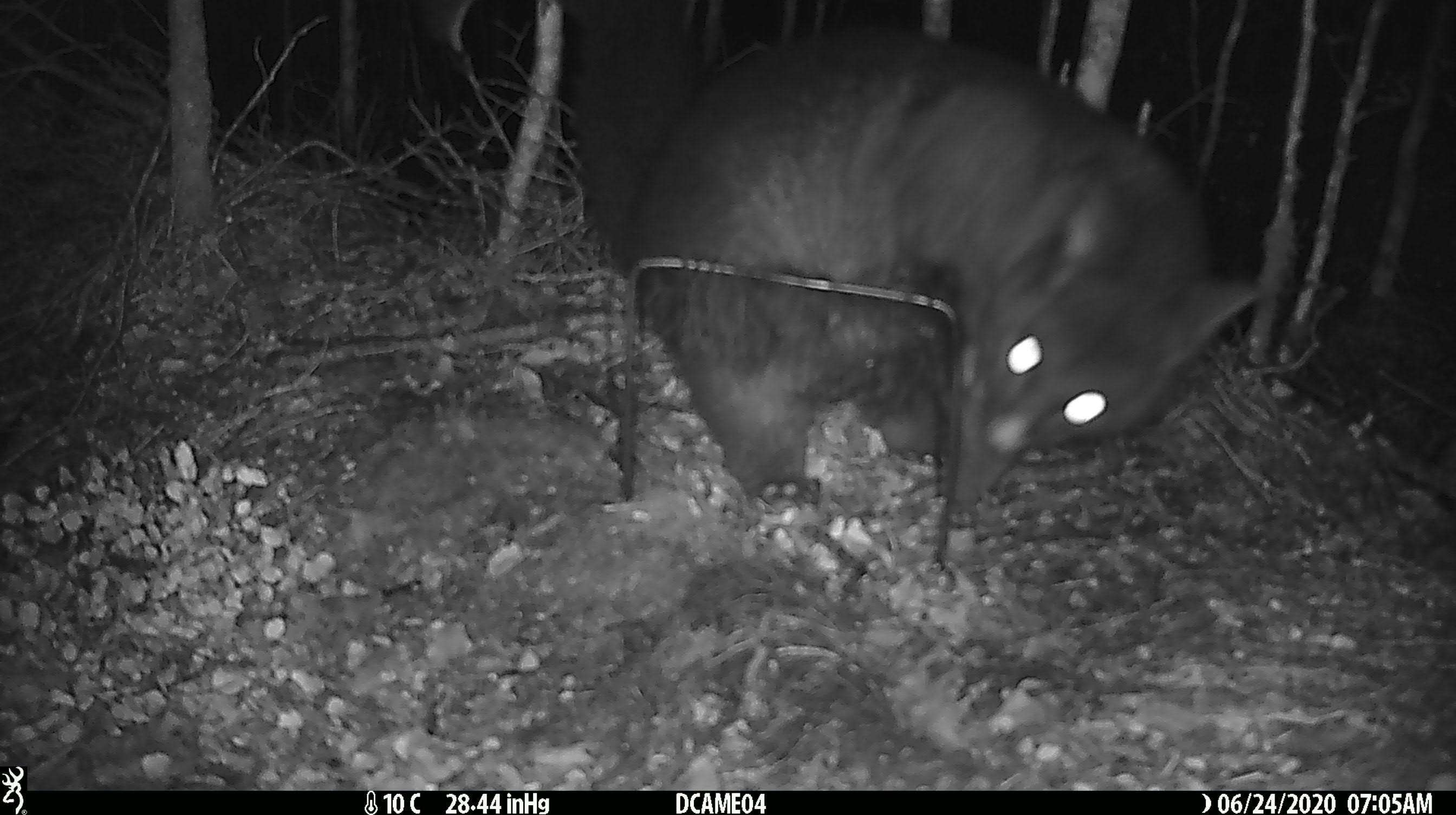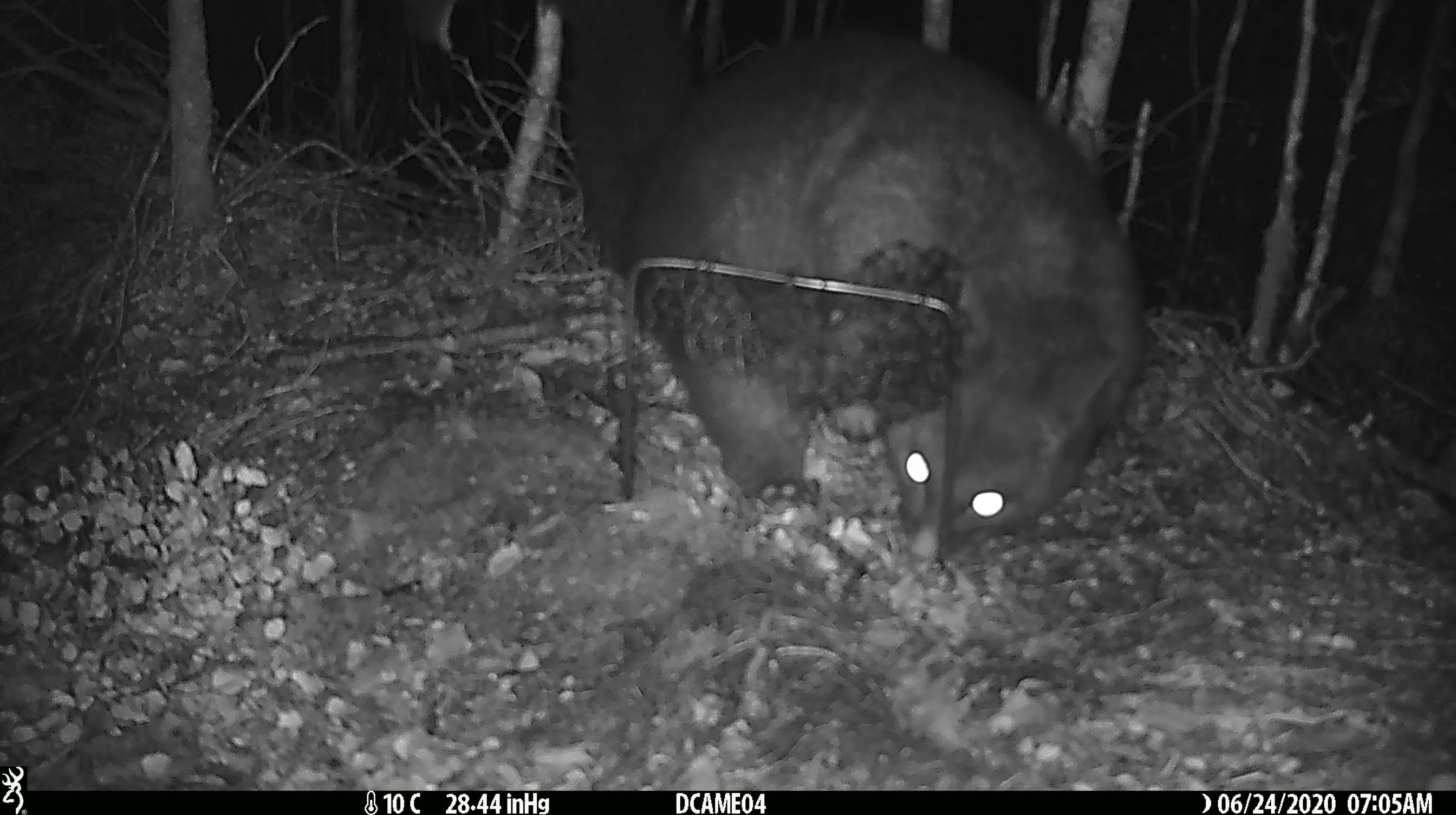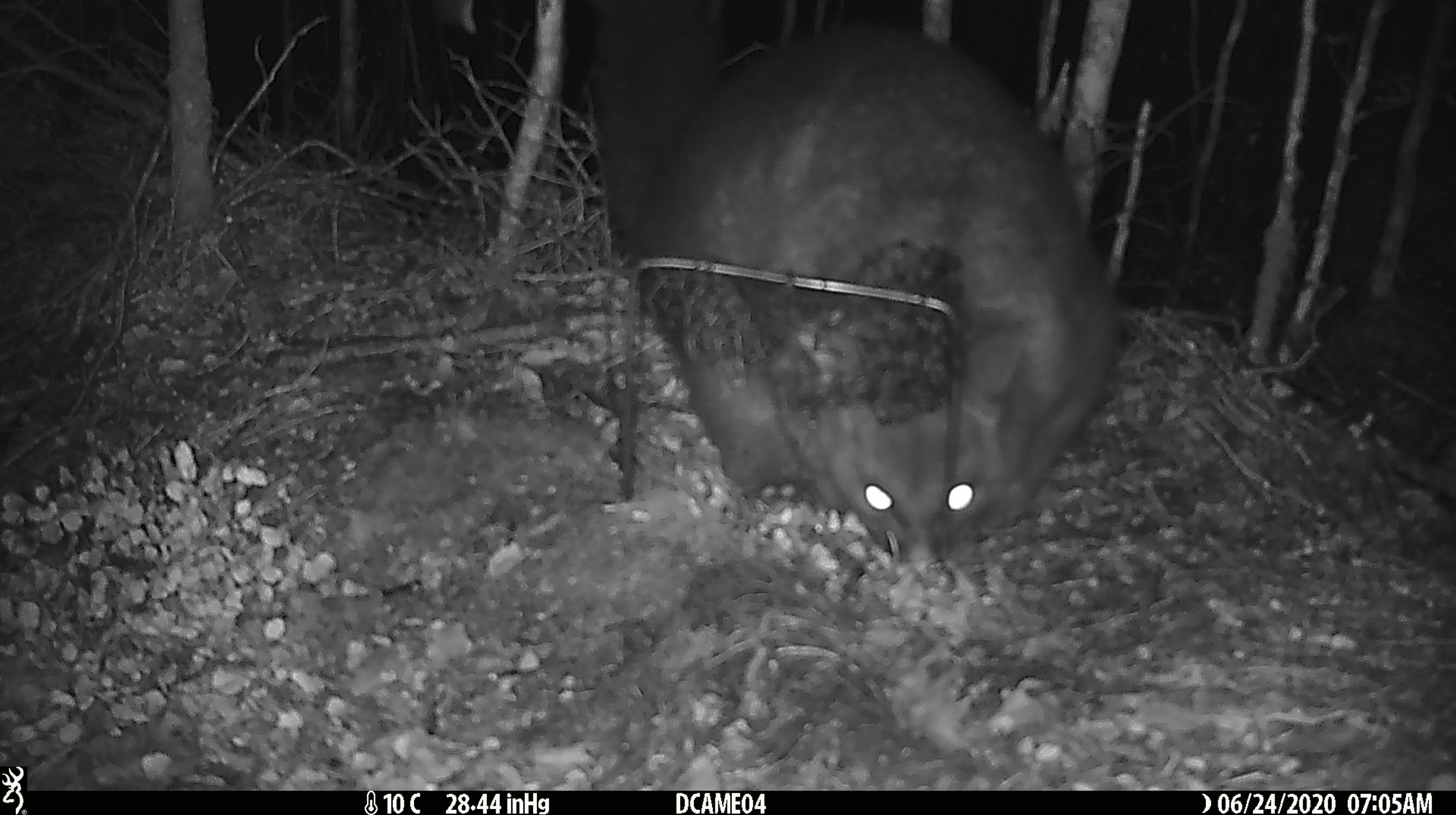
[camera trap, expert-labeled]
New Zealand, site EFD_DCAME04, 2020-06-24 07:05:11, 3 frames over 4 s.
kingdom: Animalia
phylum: Chordata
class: Mammalia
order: Diprotodontia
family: Phalangeridae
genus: Trichosurus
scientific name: Trichosurus vulpecula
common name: common brushtail possum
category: possum